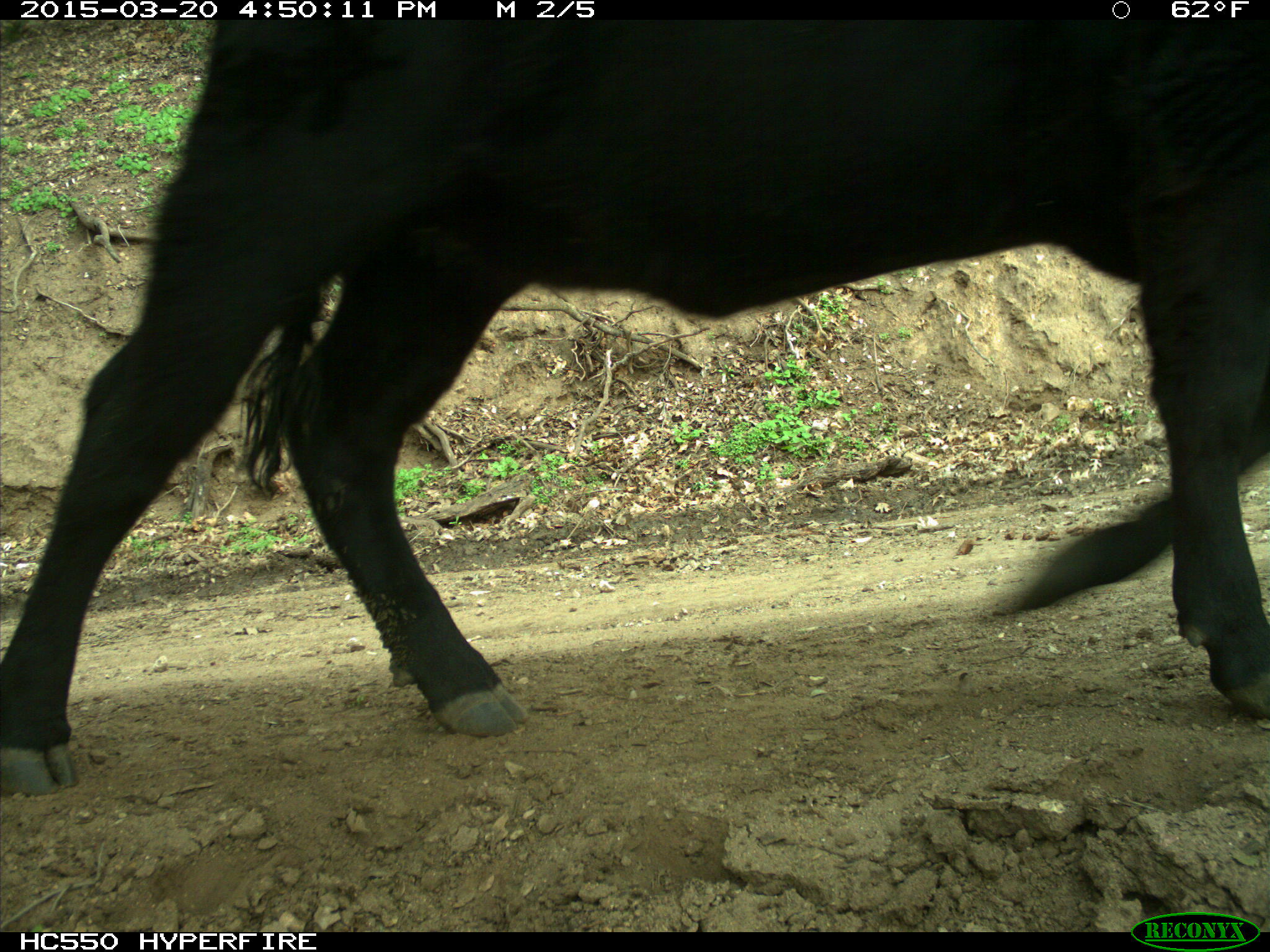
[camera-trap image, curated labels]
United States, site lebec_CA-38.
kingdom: Animalia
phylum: Chordata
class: Mammalia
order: Artiodactyla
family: Bovidae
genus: Bos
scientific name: Bos taurus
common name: domestic cow